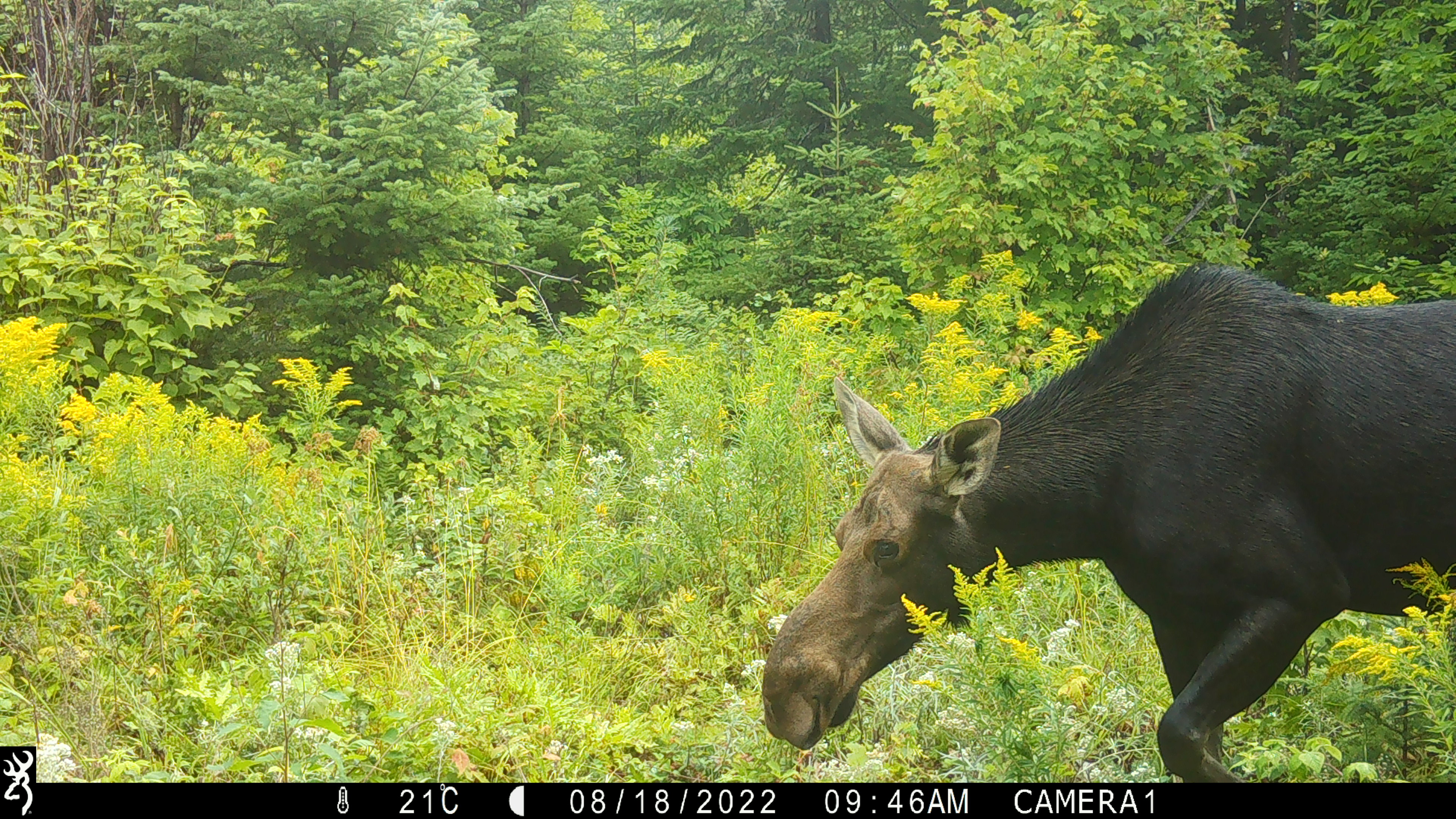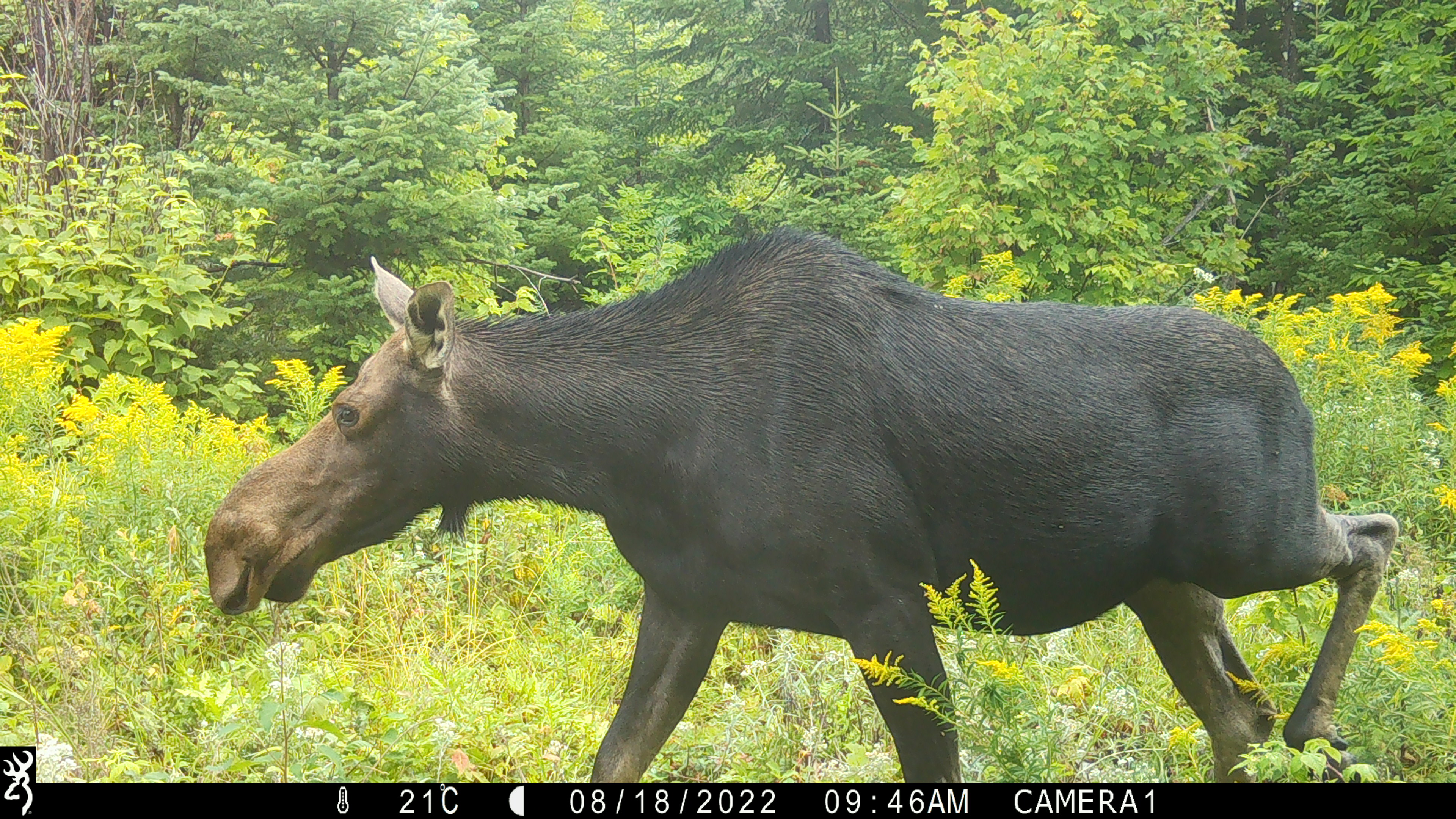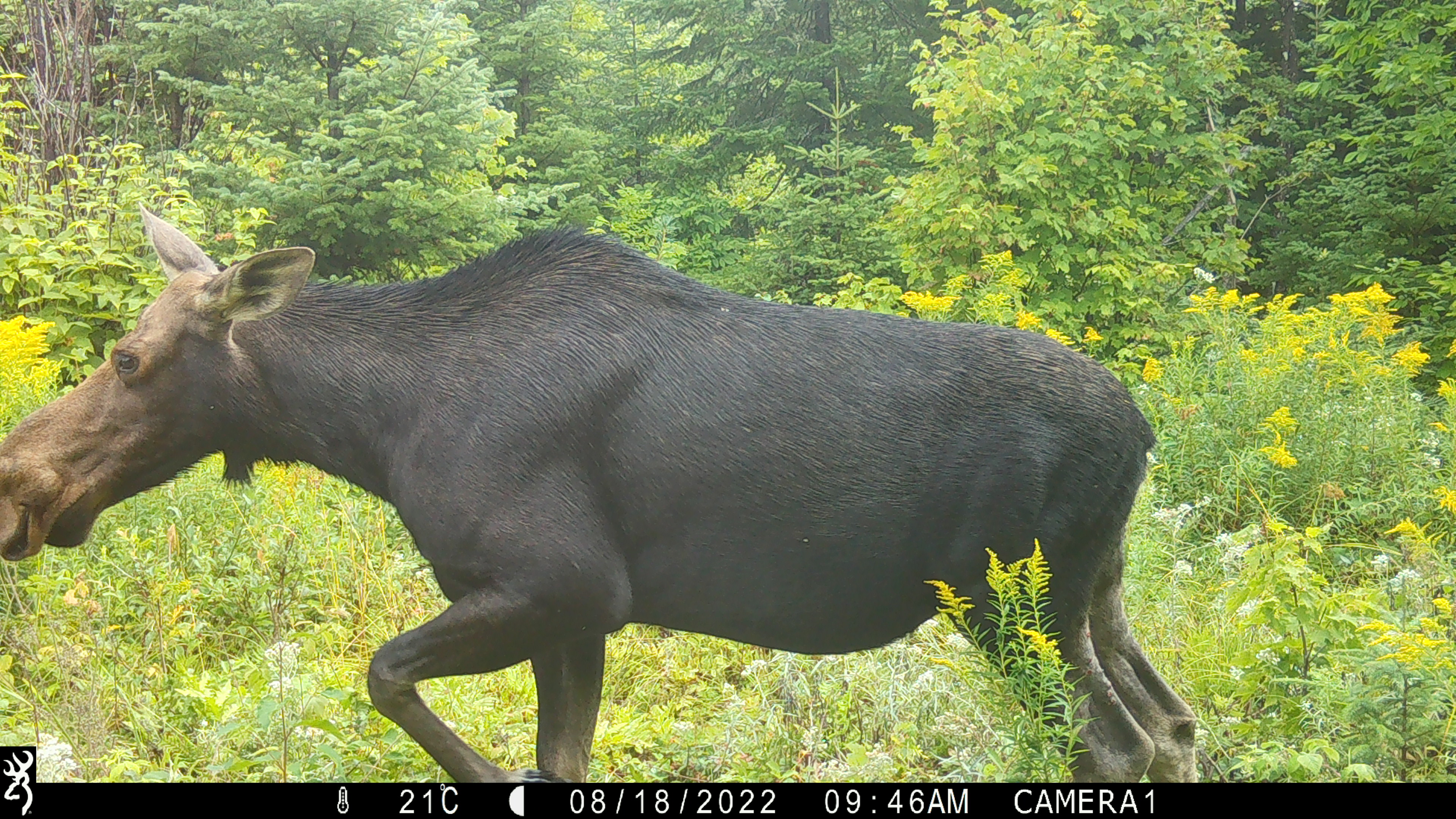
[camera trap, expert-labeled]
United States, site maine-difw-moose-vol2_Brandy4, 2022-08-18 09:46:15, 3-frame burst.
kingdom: Animalia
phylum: Chordata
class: Mammalia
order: Artiodactyla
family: Cervidae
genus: Alces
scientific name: Alces alces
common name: moose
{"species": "moose (Alces alces)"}